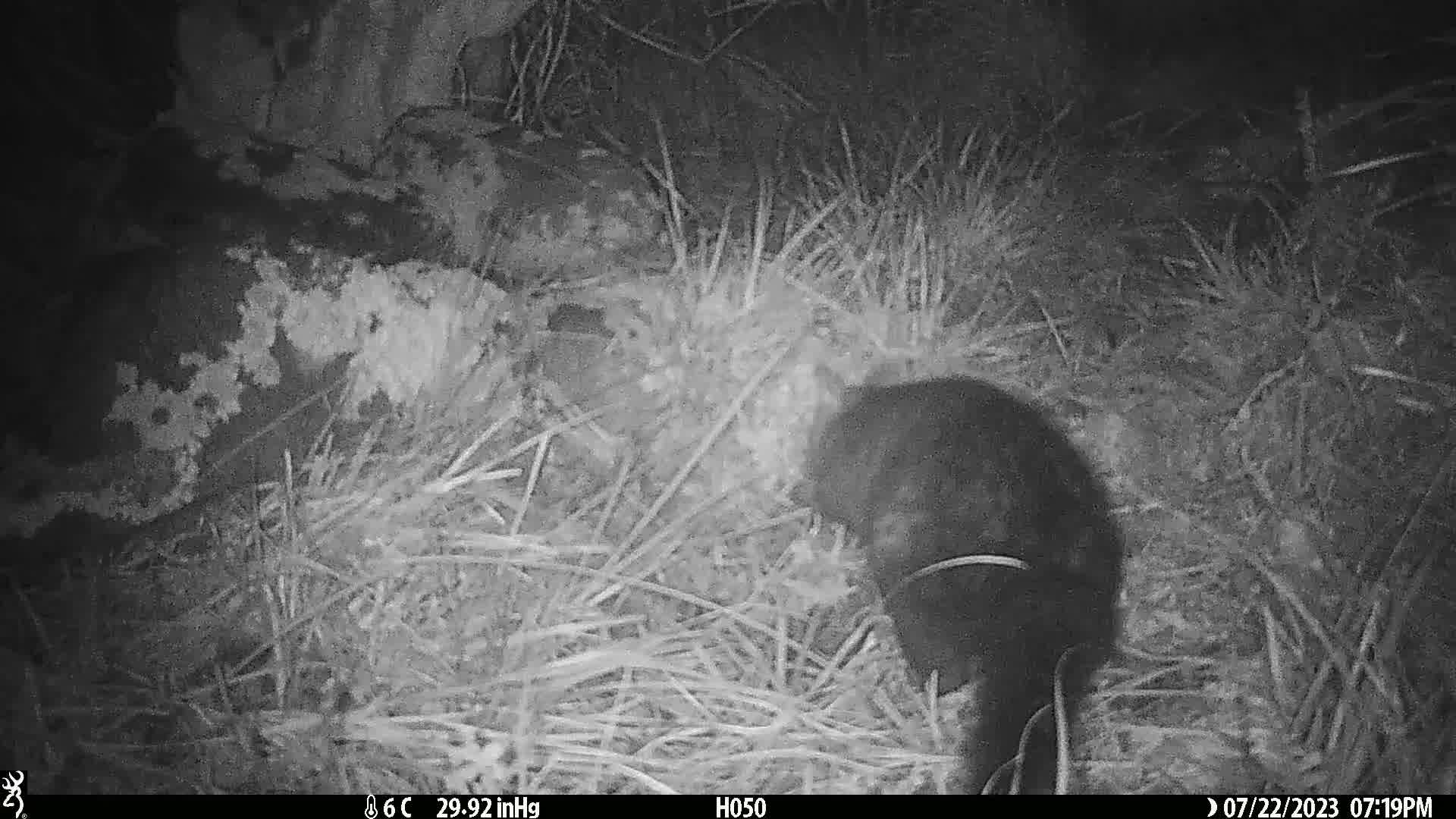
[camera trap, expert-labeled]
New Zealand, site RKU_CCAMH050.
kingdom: Animalia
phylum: Chordata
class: Mammalia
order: Diprotodontia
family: Phalangeridae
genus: Trichosurus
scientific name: Trichosurus vulpecula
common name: common brushtail possum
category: possum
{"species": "possum (common brushtail possum) (Trichosurus vulpecula)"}